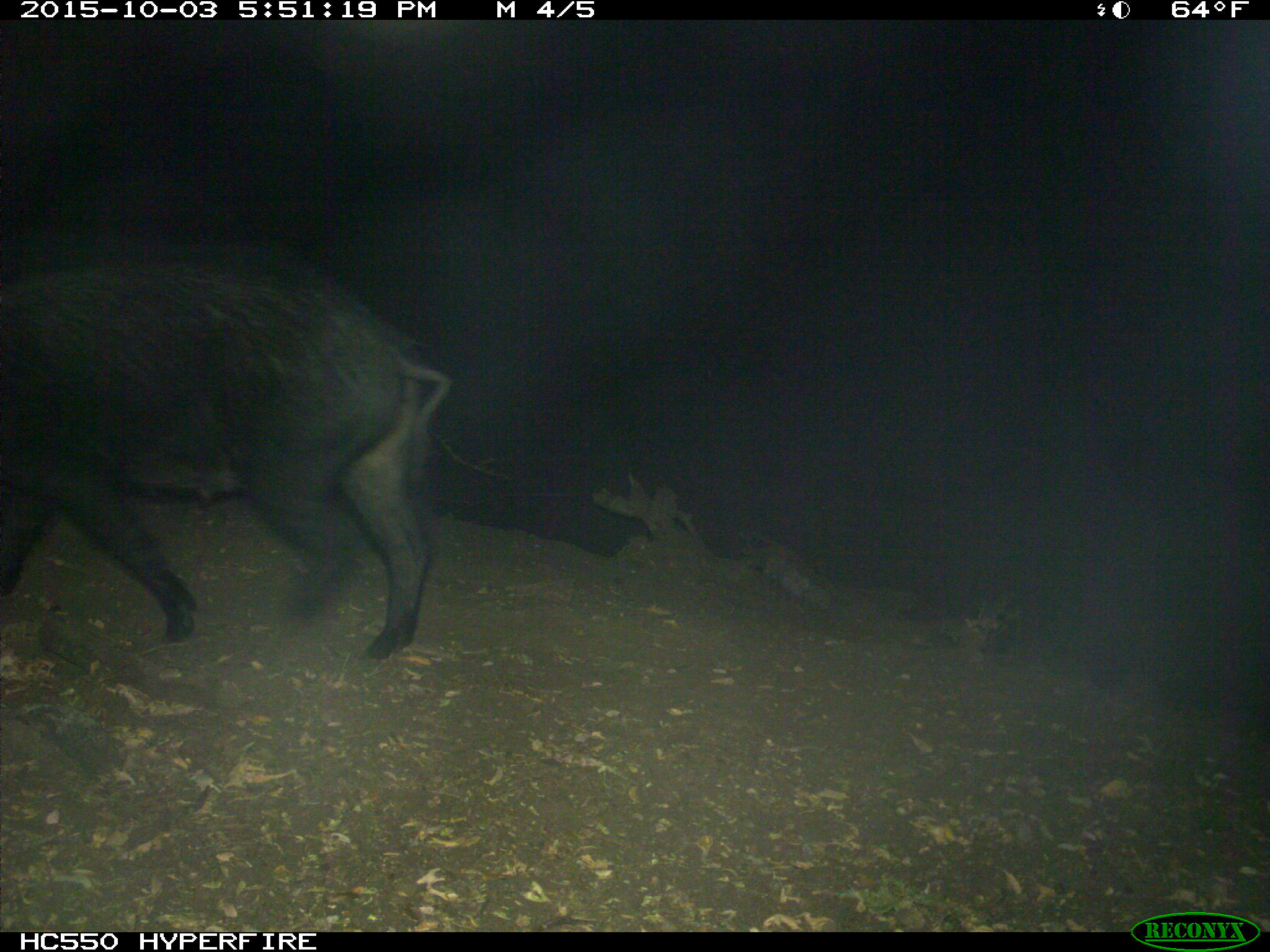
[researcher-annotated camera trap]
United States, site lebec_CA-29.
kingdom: Animalia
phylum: Chordata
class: Mammalia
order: Artiodactyla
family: Suidae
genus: Sus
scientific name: Sus scrofa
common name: wild boar